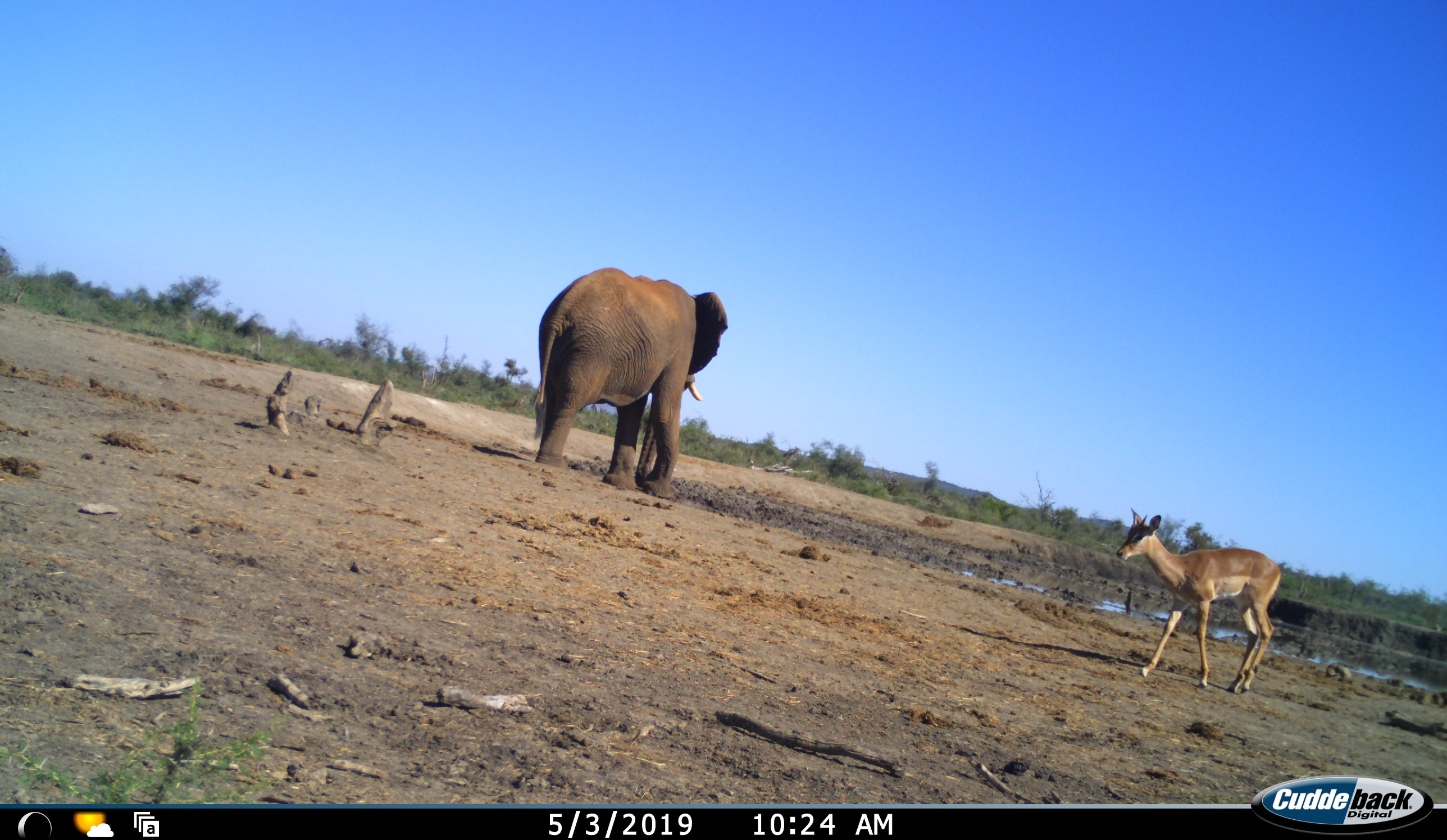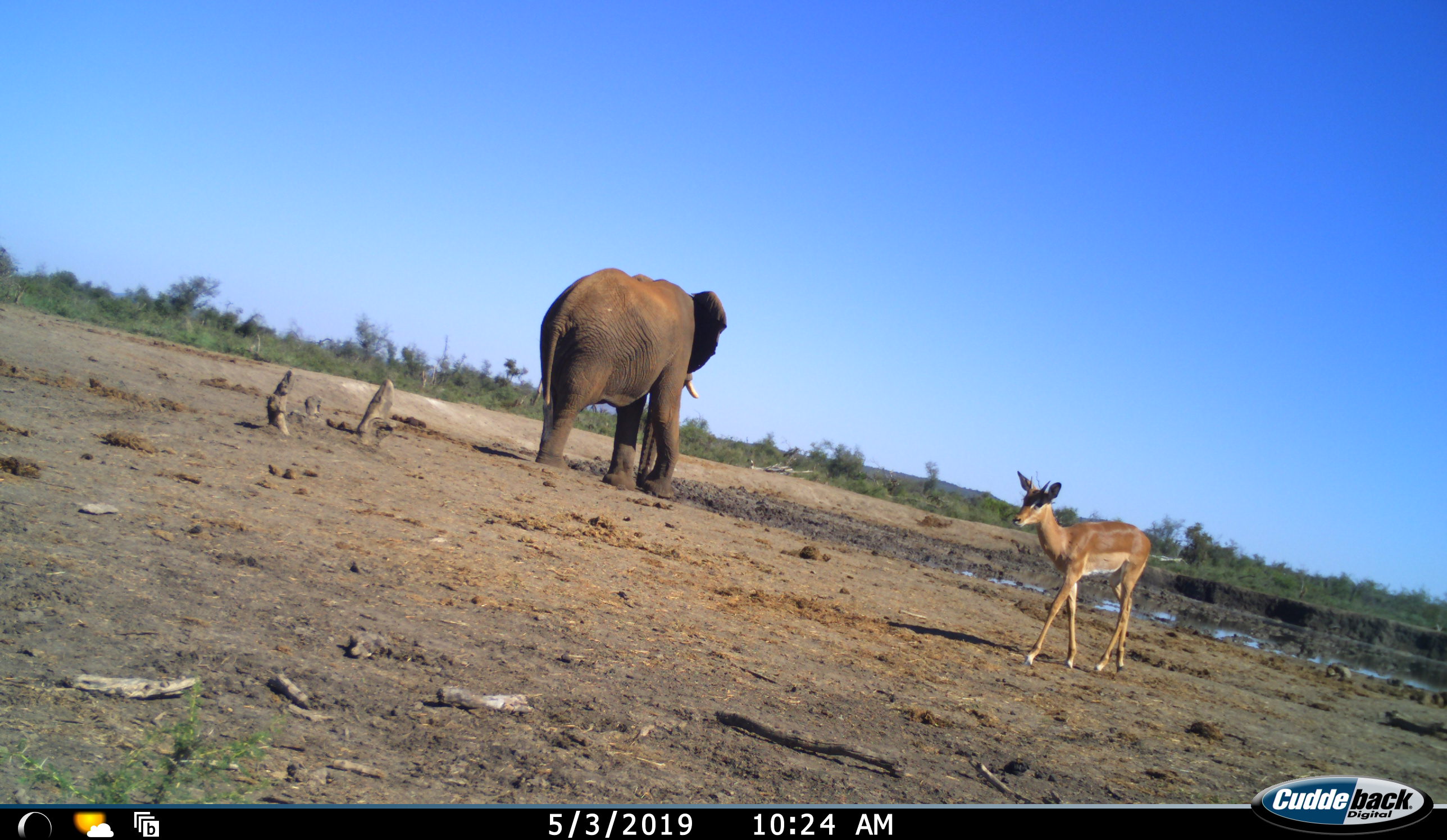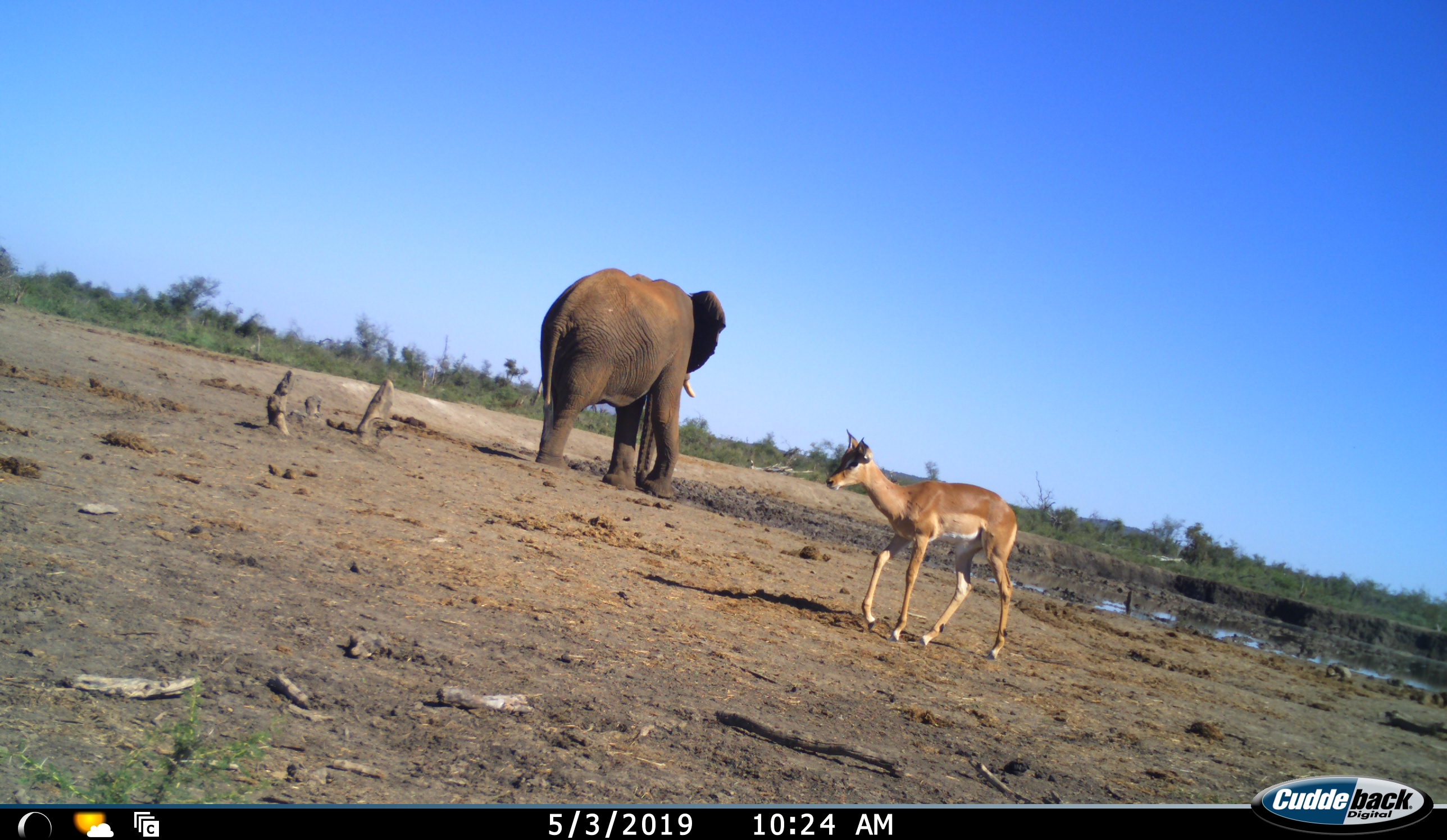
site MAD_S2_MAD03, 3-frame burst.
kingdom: Animalia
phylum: Chordata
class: Mammalia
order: Proboscidea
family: Elephantidae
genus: Loxodonta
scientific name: Loxodonta africana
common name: african bush elephant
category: elephant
Elephant (african bush elephant) (Loxodonta africana), count 1. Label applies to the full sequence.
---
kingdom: Animalia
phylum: Chordata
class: Mammalia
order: Artiodactyla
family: Bovidae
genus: Aepyceros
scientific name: Aepyceros melampus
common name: impala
Impala (Aepyceros melampus), count 1. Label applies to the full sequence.